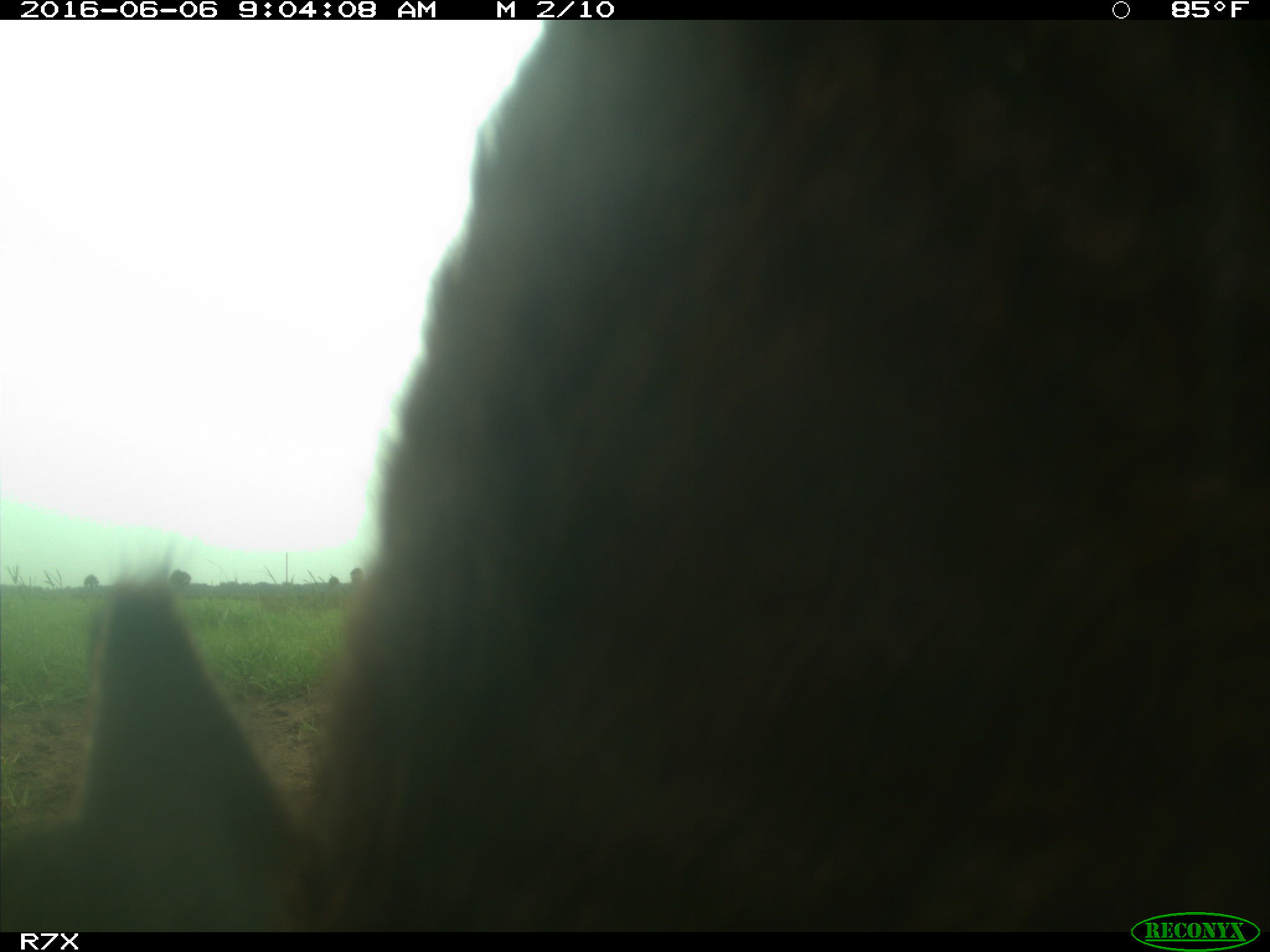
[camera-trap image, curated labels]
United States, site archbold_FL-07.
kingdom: Animalia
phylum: Chordata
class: Mammalia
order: Artiodactyla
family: Bovidae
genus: Bos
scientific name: Bos taurus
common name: domestic cow